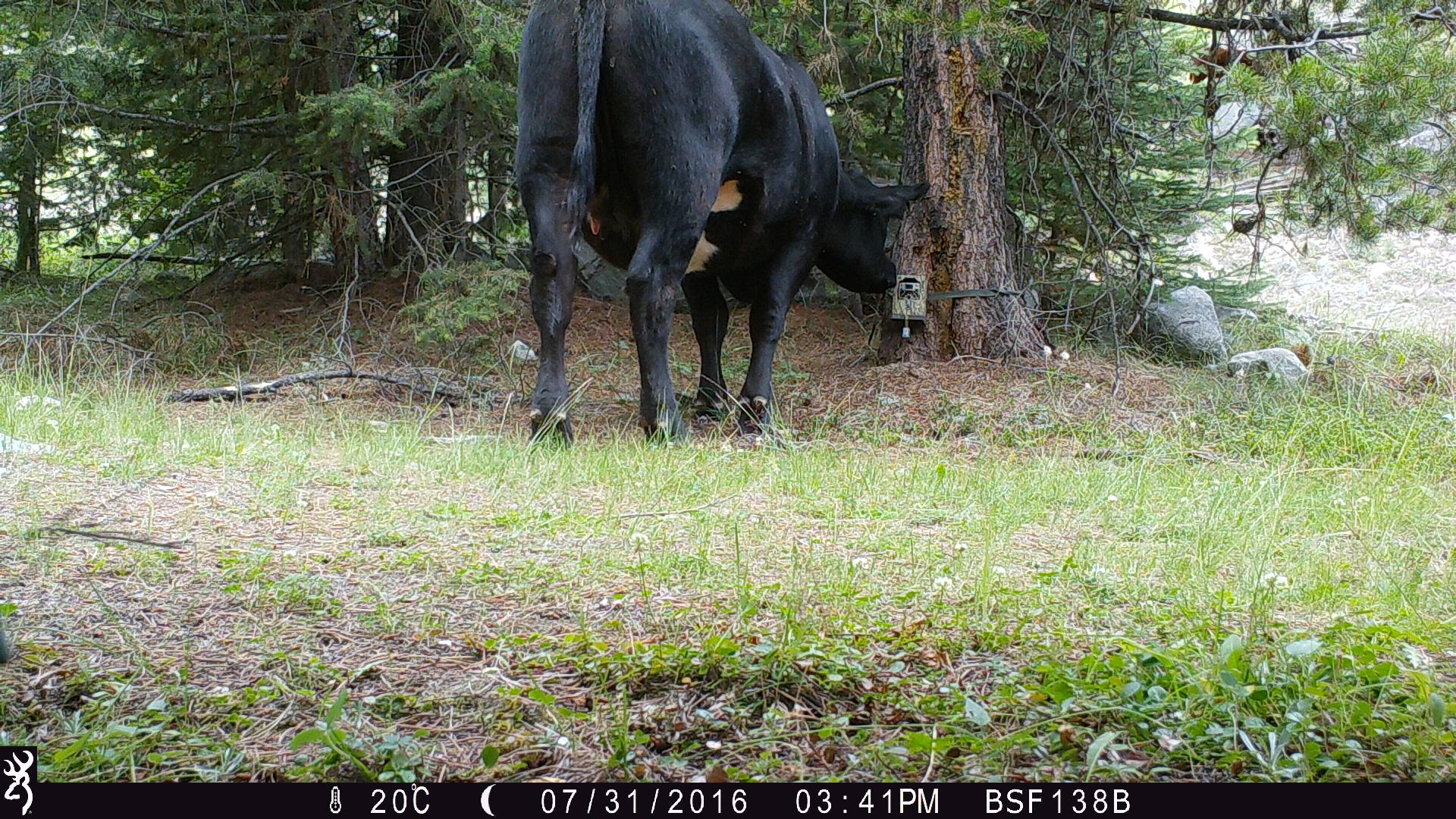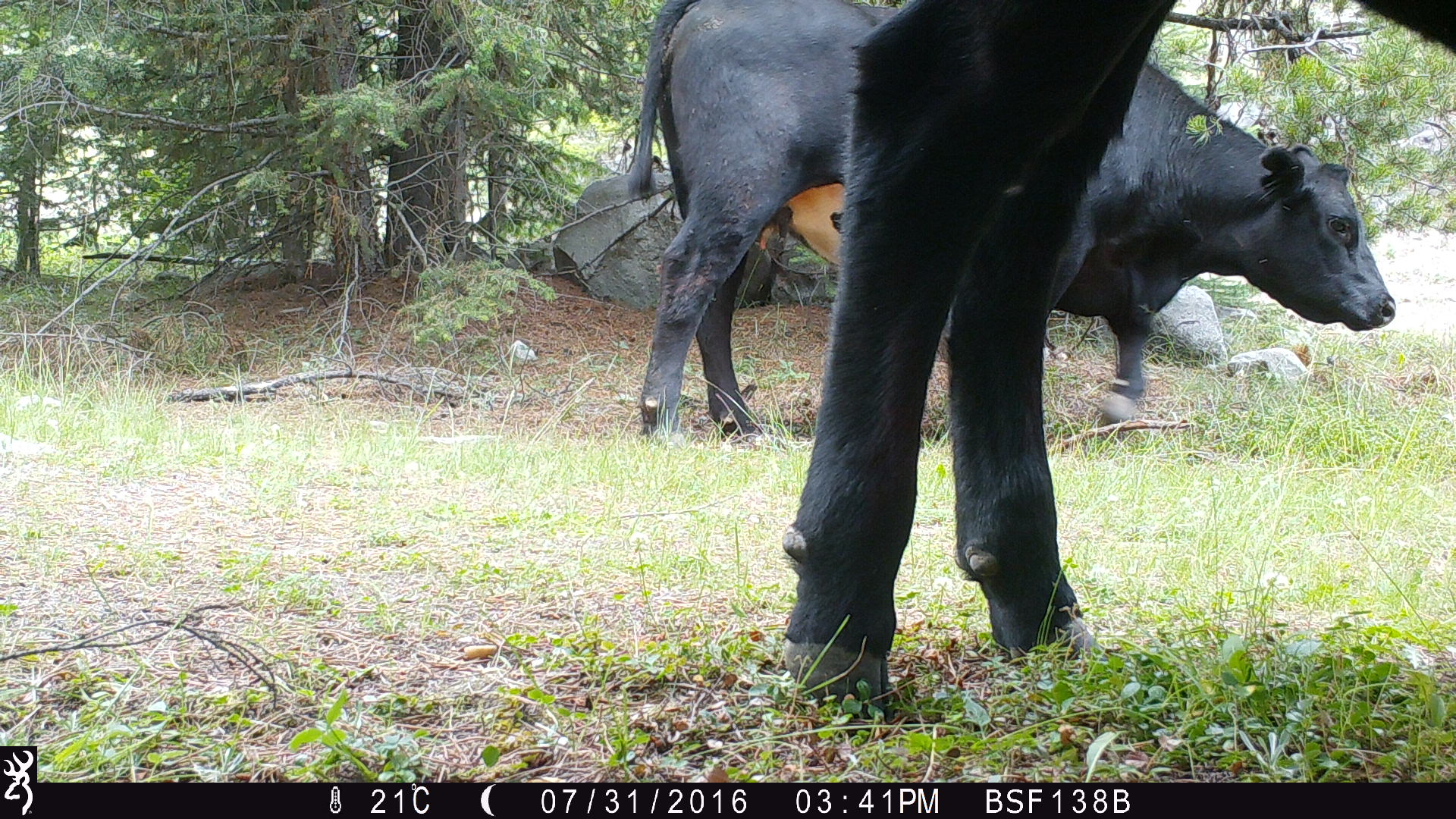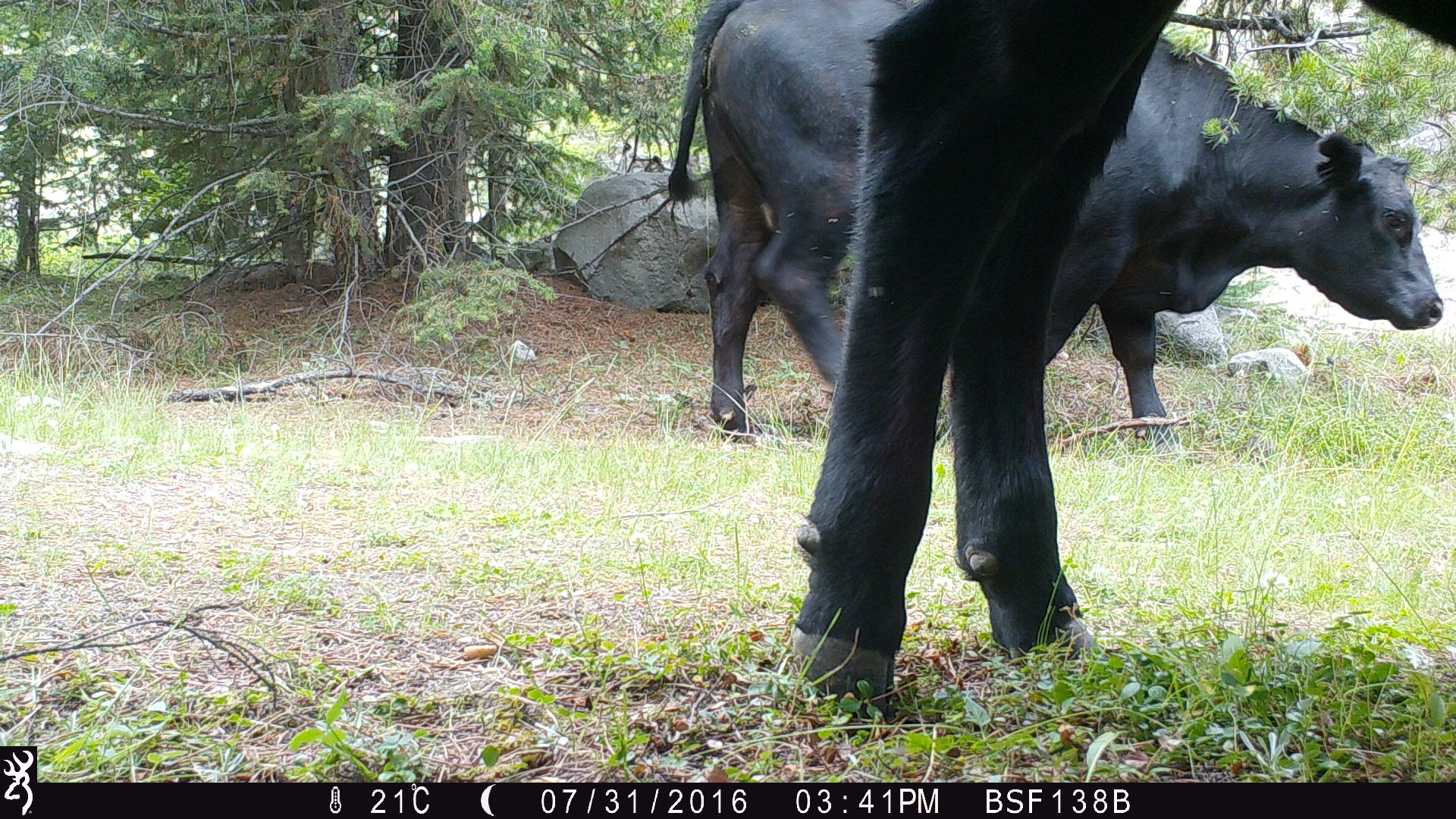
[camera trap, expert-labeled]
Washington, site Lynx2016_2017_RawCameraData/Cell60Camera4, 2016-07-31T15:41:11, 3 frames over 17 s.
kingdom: Animalia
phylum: Chordata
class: Mammalia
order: Artiodactyla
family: Bovidae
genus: Bos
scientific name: Bos taurus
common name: domestic cattle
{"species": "domestic cattle (Bos taurus)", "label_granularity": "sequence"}